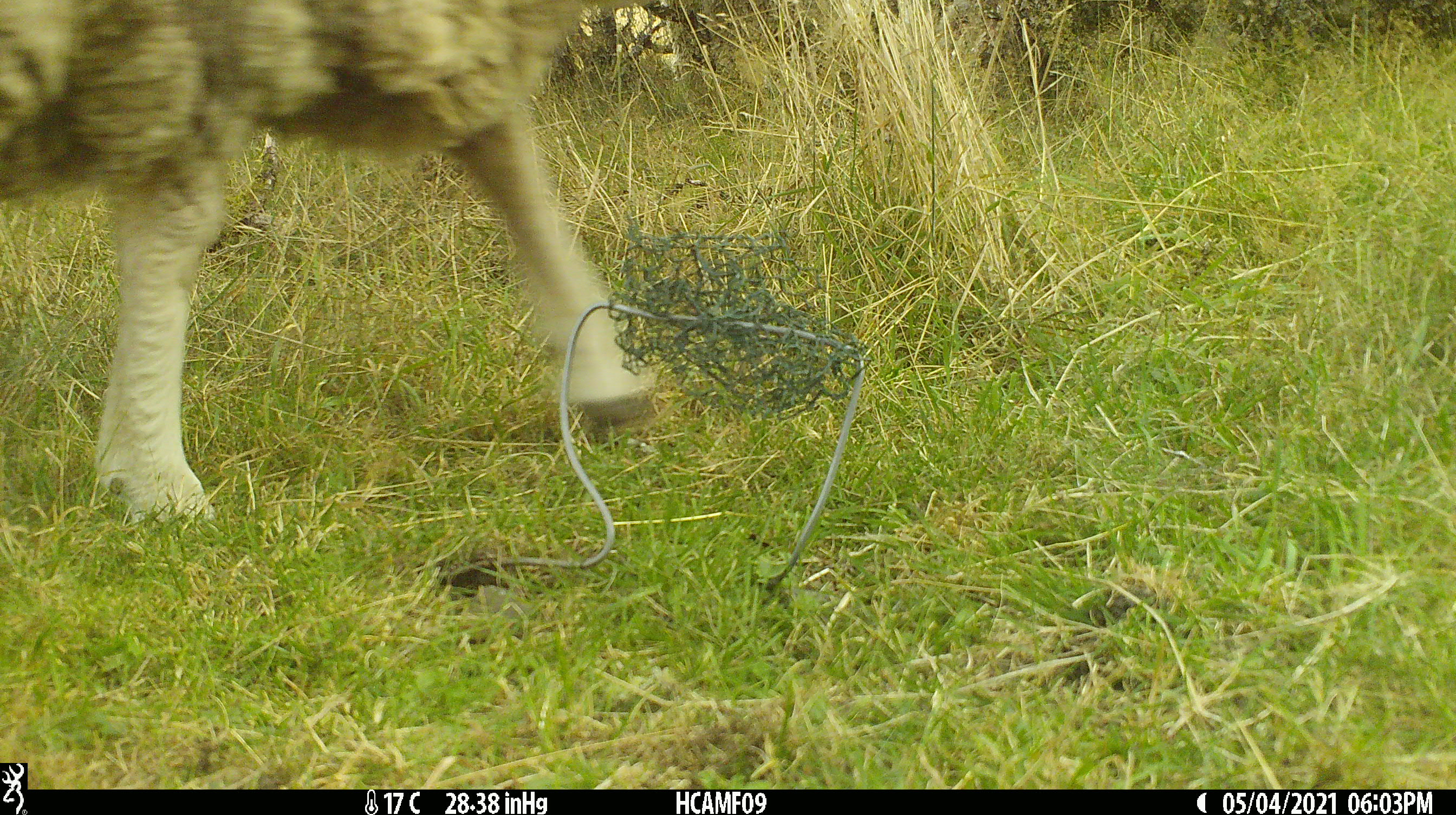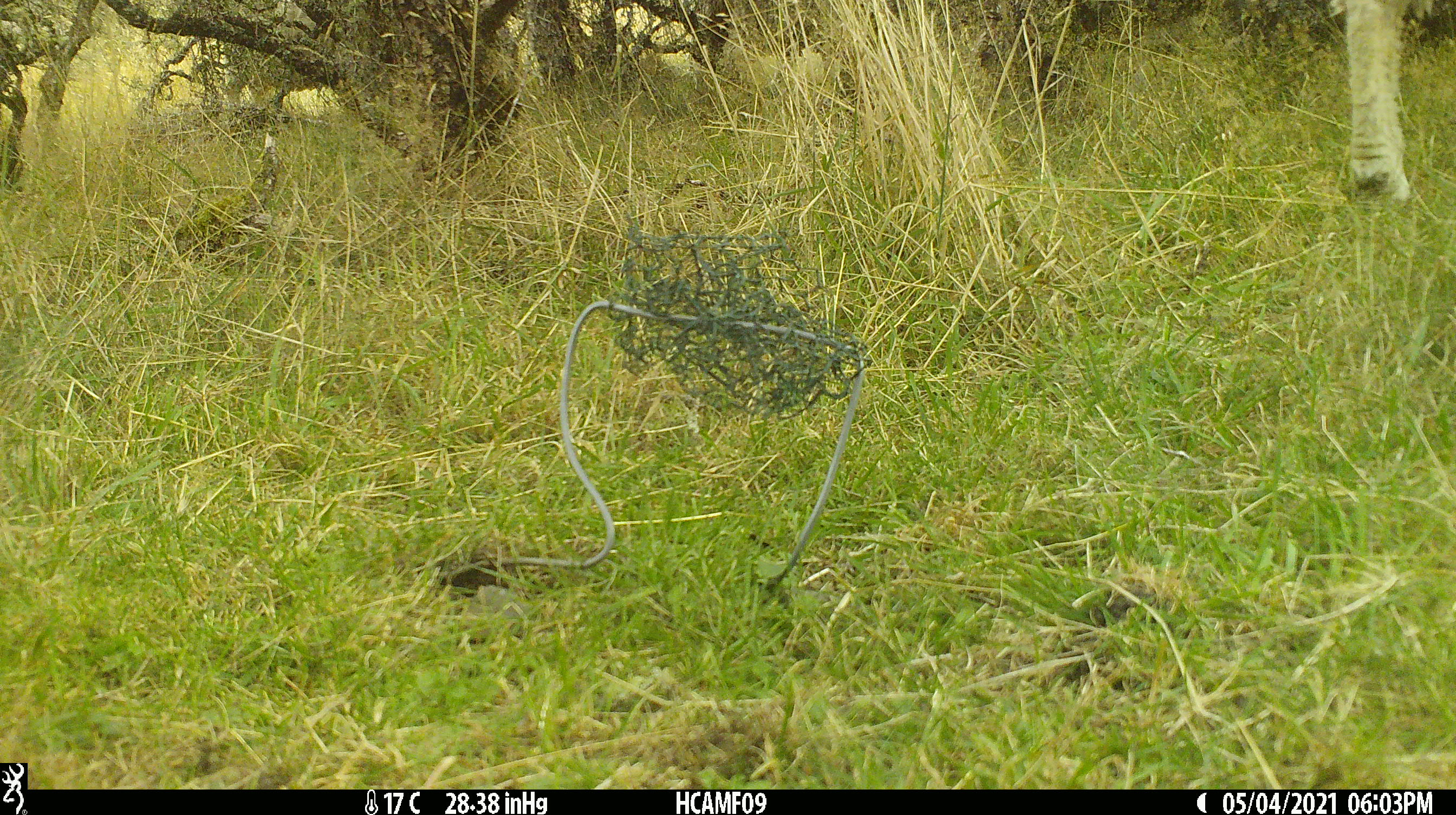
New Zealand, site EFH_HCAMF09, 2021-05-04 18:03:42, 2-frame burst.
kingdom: Animalia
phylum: Chordata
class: Mammalia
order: Artiodactyla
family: Bovidae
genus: Ovis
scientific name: Ovis aries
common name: domestic sheep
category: sheep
Sheep (domestic sheep) (Ovis aries).